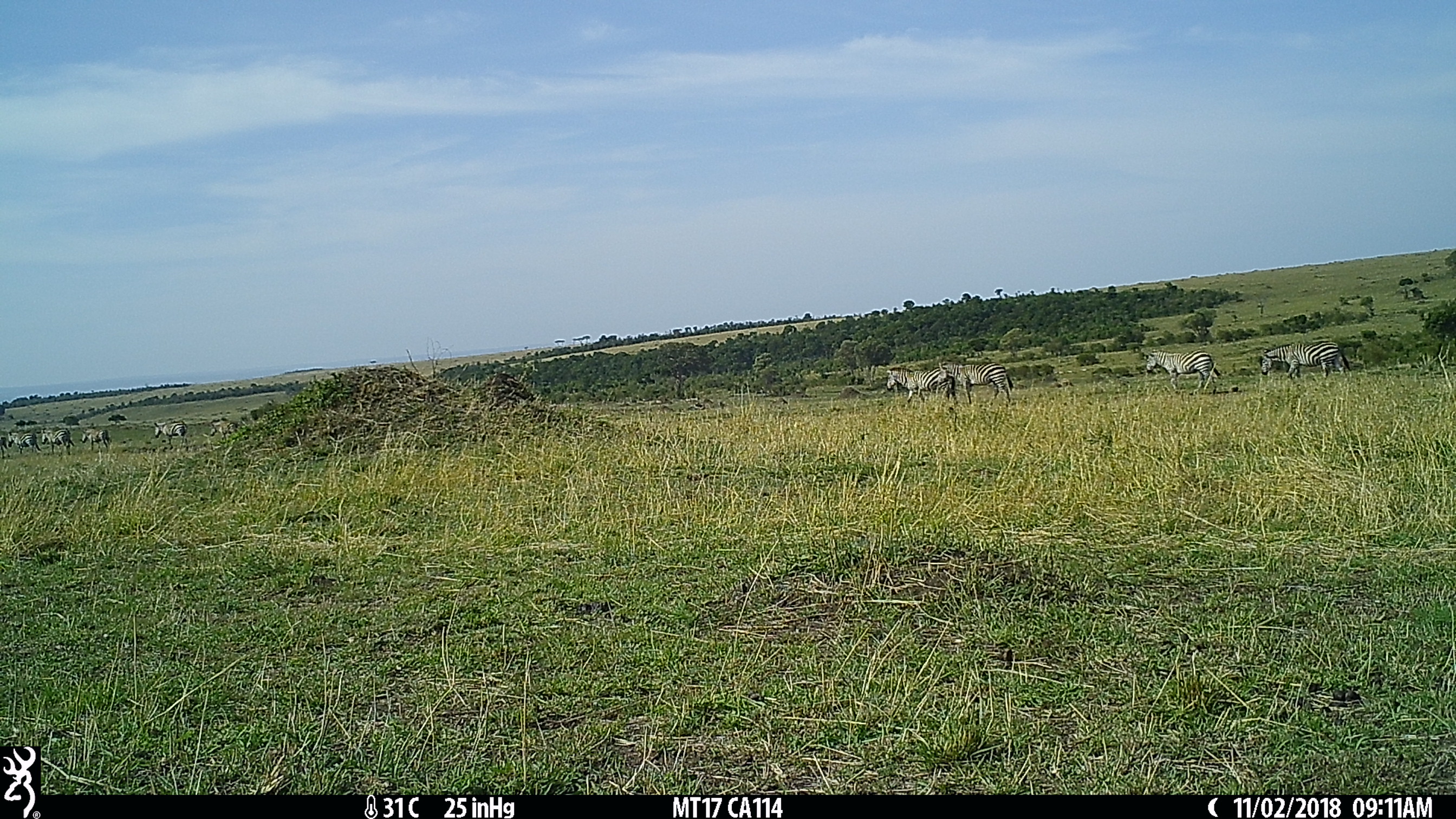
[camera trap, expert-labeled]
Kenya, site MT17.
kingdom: Animalia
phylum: Chordata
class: Mammalia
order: Perissodactyla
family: Equidae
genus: Equus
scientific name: Equus quagga burchellii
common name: burchell's zebra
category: zebra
Zebra (burchell's zebra) (Equus quagga burchellii).